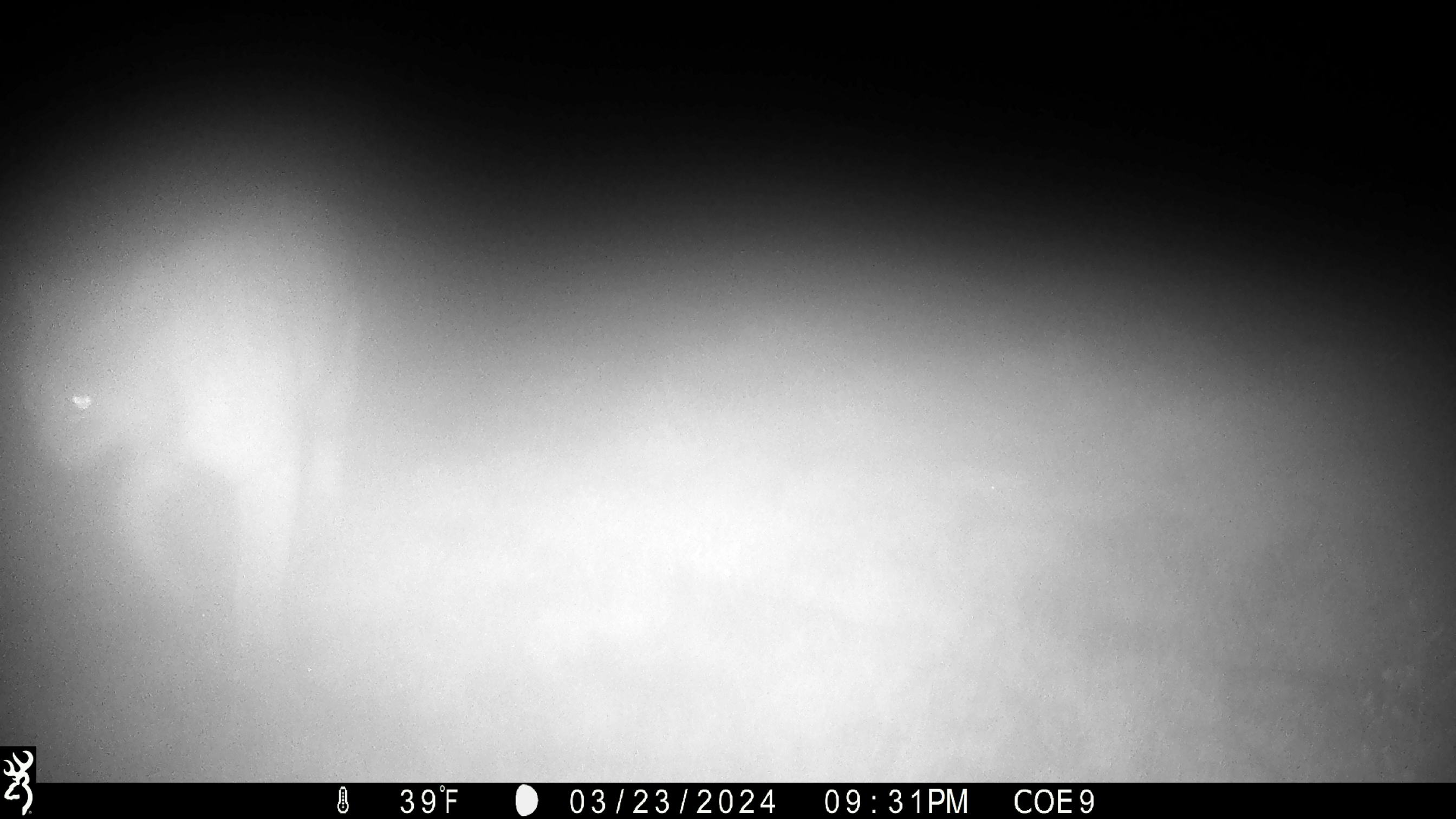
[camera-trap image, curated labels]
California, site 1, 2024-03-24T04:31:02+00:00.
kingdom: Animalia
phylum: Chordata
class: Mammalia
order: Carnivora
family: Felidae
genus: Puma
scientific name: Puma concolor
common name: puma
Puma (Puma concolor).